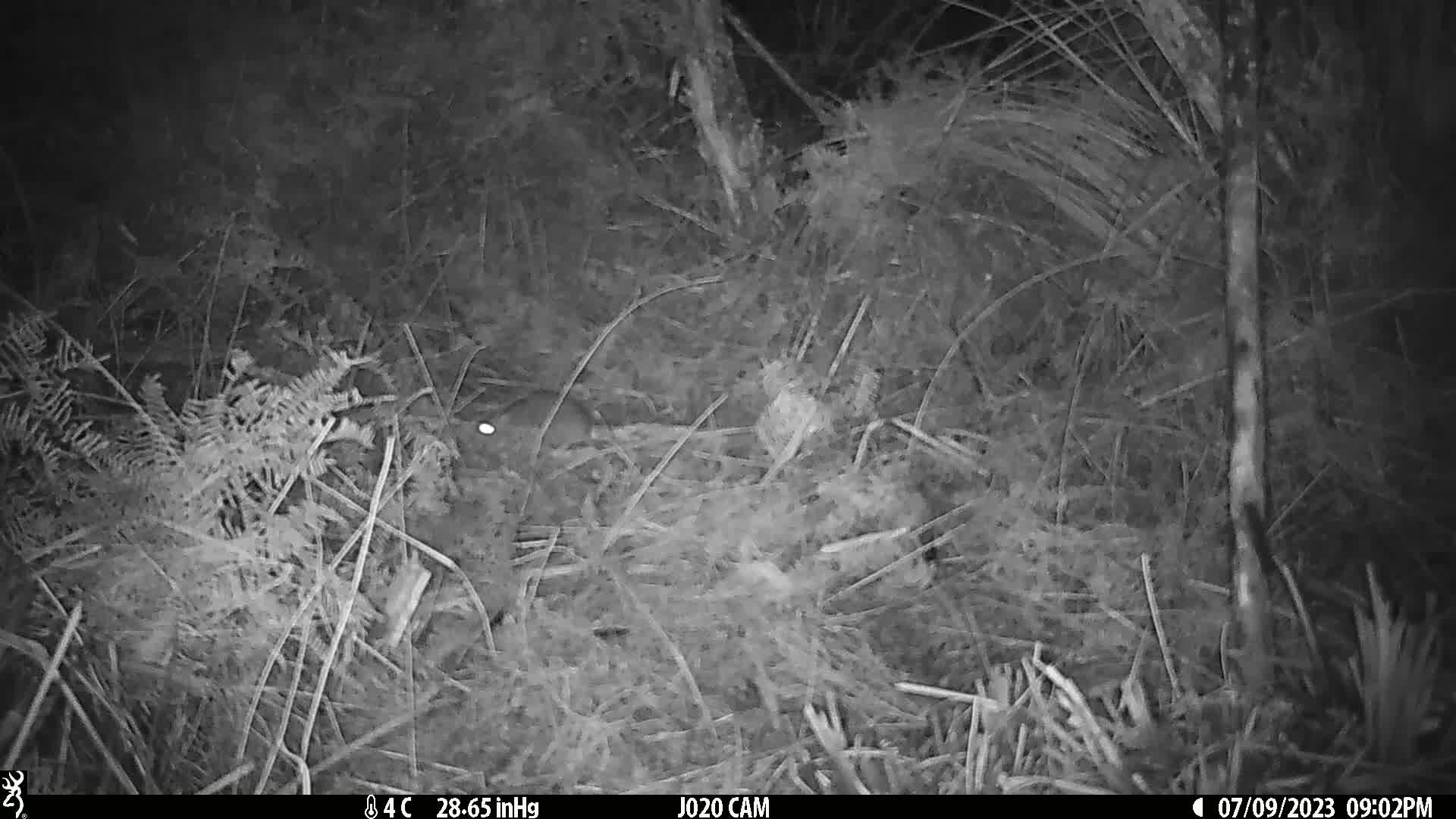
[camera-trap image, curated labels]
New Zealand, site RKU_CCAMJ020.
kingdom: Animalia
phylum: Chordata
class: Mammalia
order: Rodentia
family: Muridae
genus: Rattus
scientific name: Rattus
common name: rat